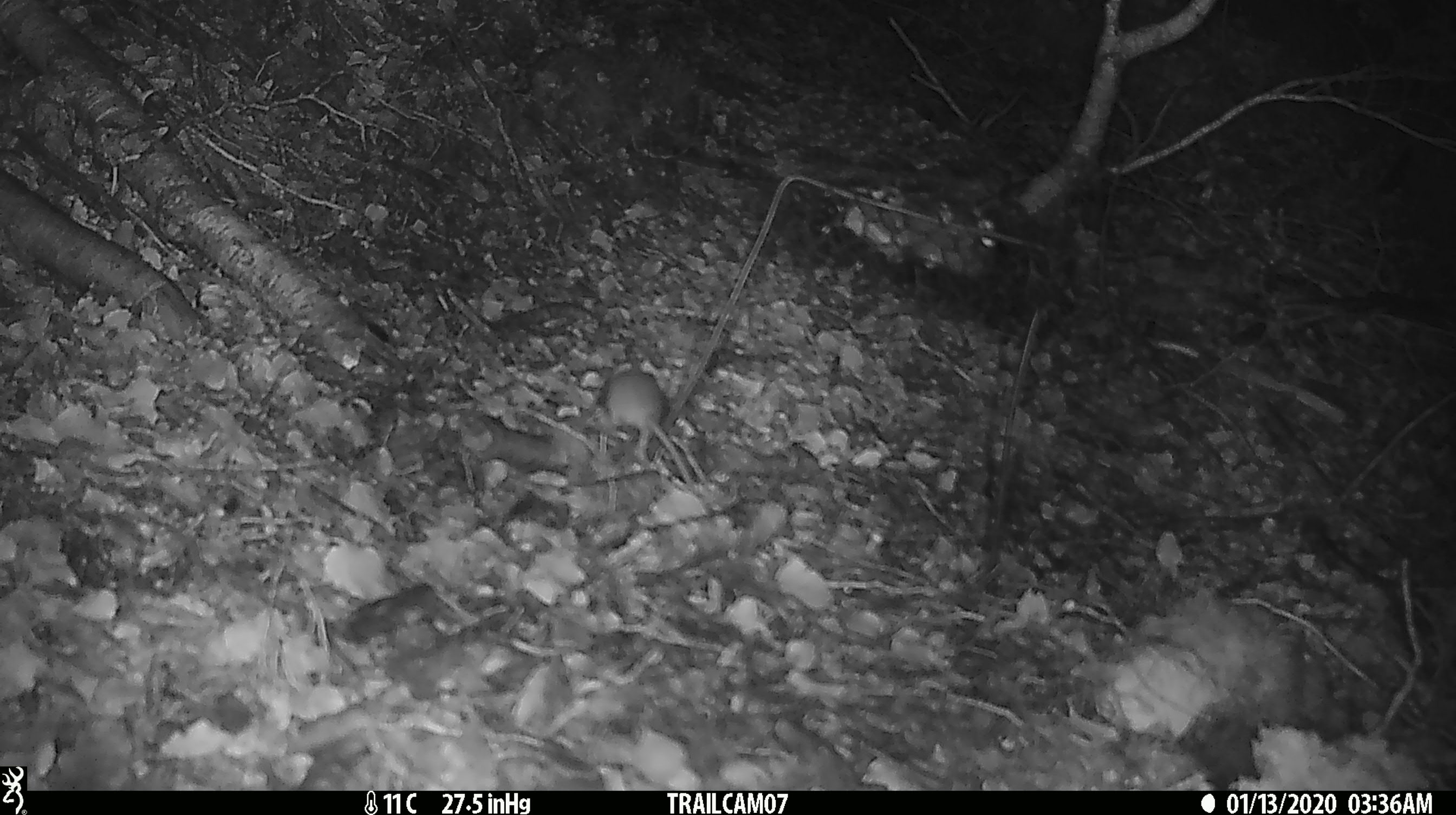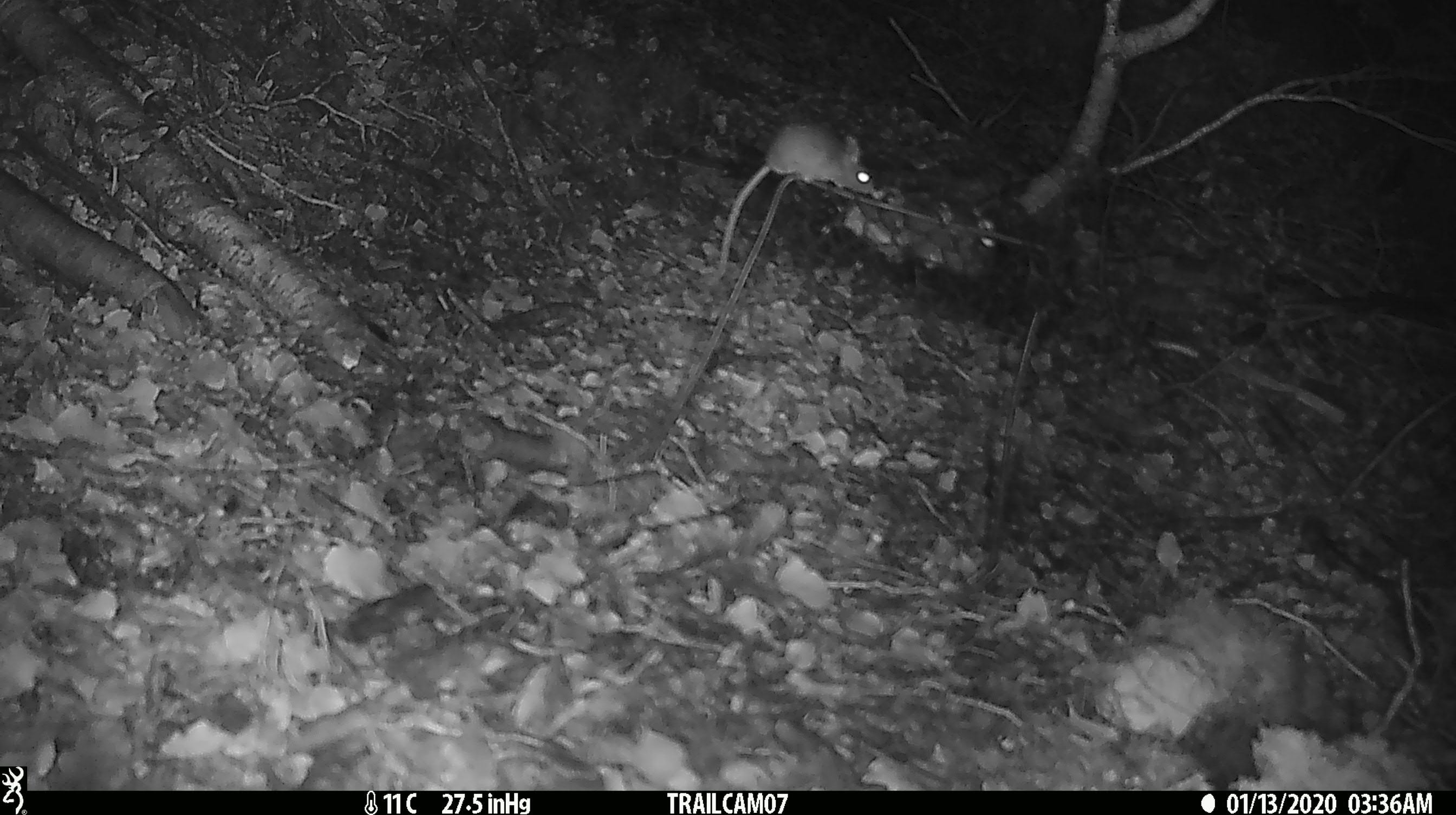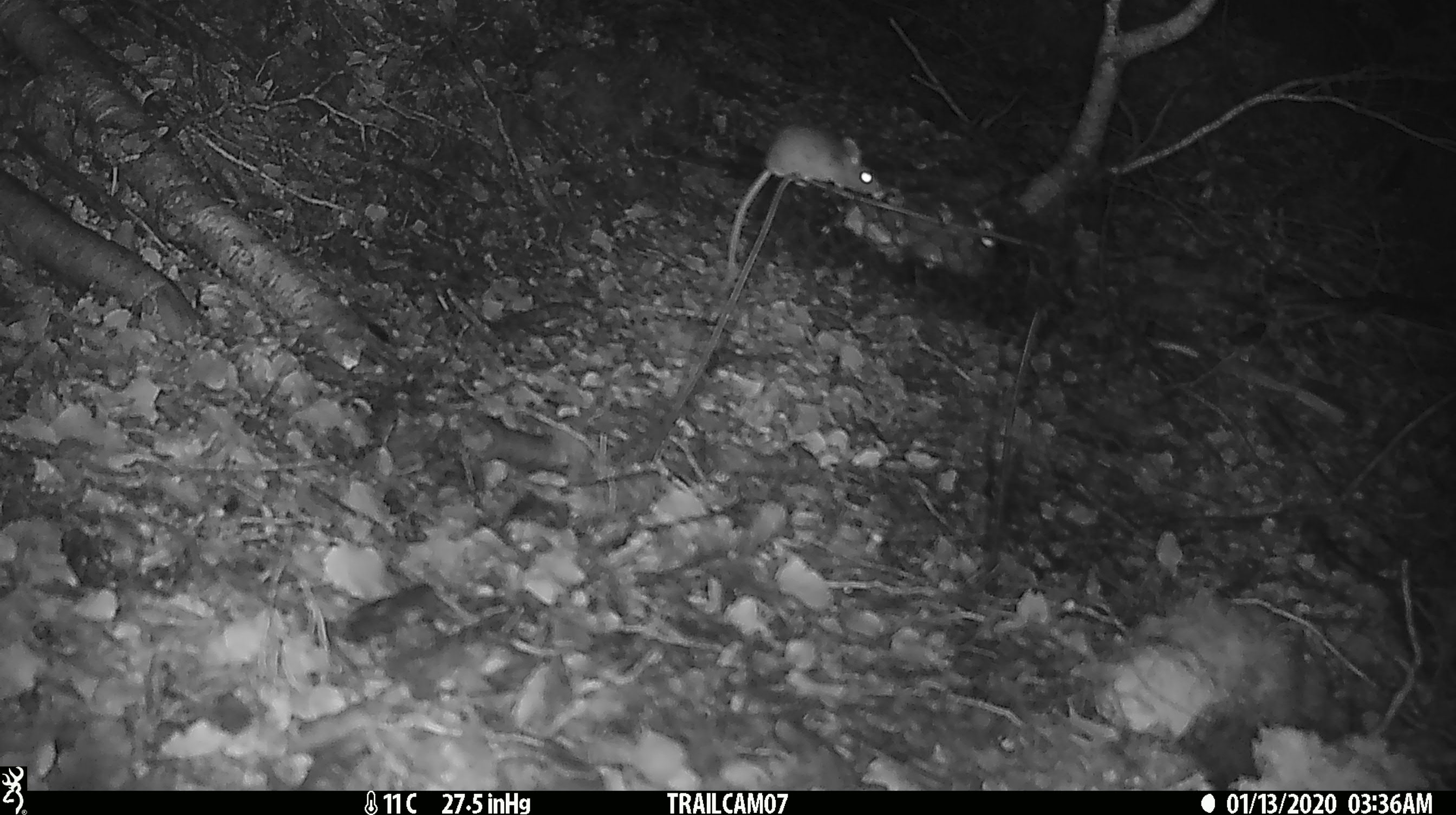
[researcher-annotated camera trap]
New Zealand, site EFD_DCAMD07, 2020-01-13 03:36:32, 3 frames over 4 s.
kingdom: Animalia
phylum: Chordata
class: Mammalia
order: Rodentia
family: Muridae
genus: Mus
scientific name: Mus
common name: mouse